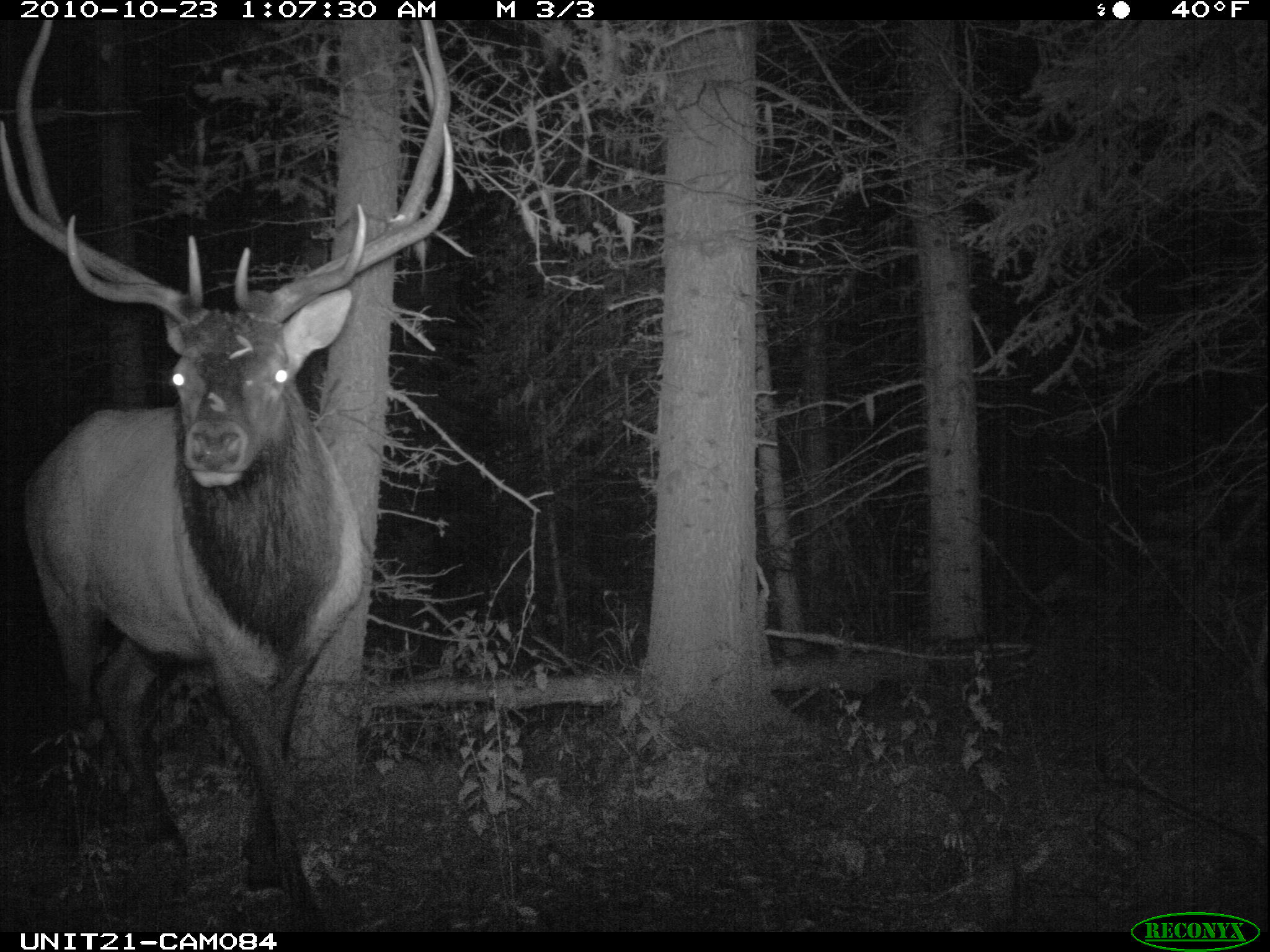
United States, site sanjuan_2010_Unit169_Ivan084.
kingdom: Animalia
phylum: Chordata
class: Mammalia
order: Artiodactyla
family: Cervidae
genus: Cervus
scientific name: Cervus elaphus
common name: red deer